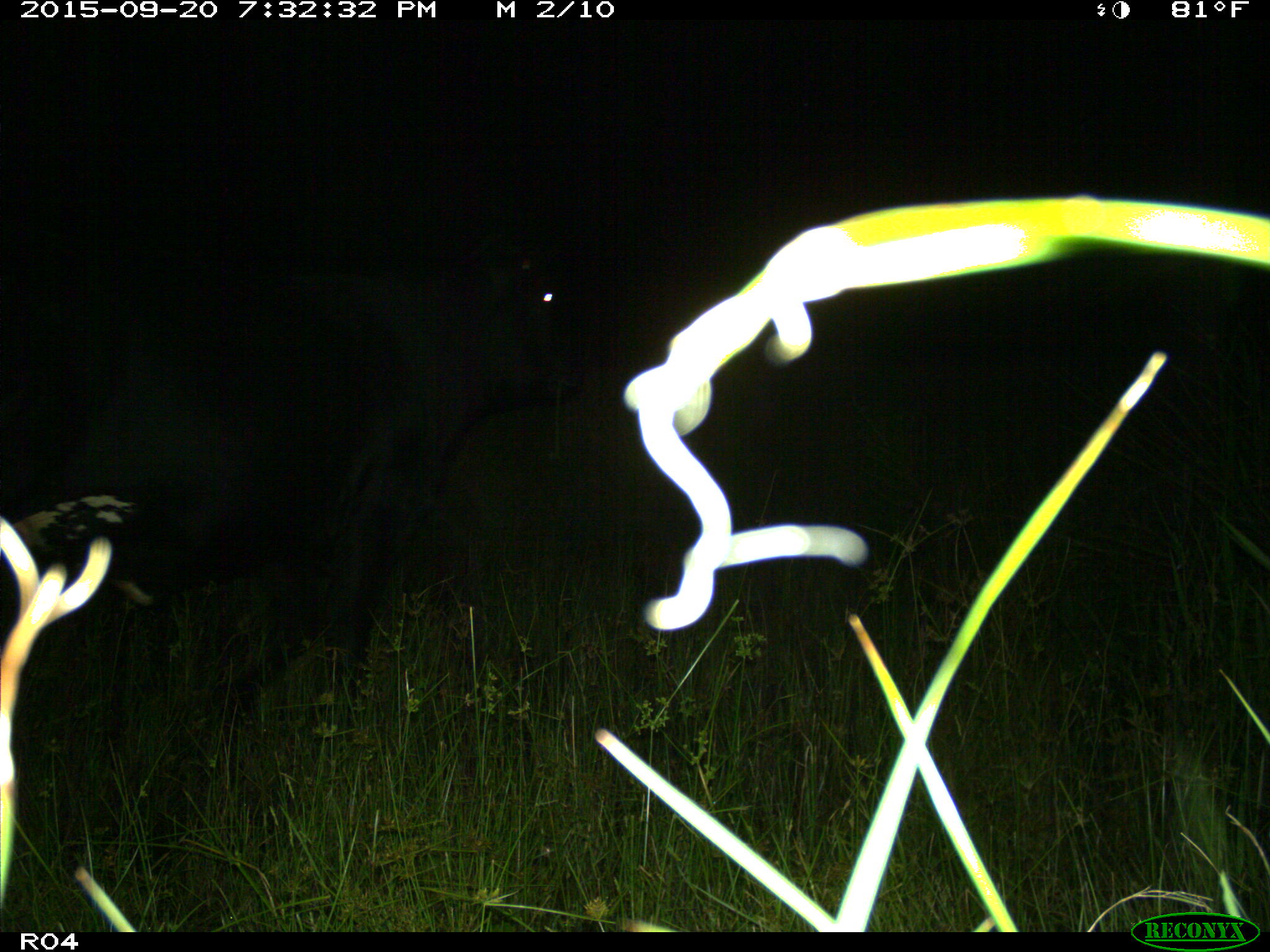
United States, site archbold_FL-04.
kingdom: Animalia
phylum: Chordata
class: Mammalia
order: Artiodactyla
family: Bovidae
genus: Bos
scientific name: Bos taurus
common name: domestic cow